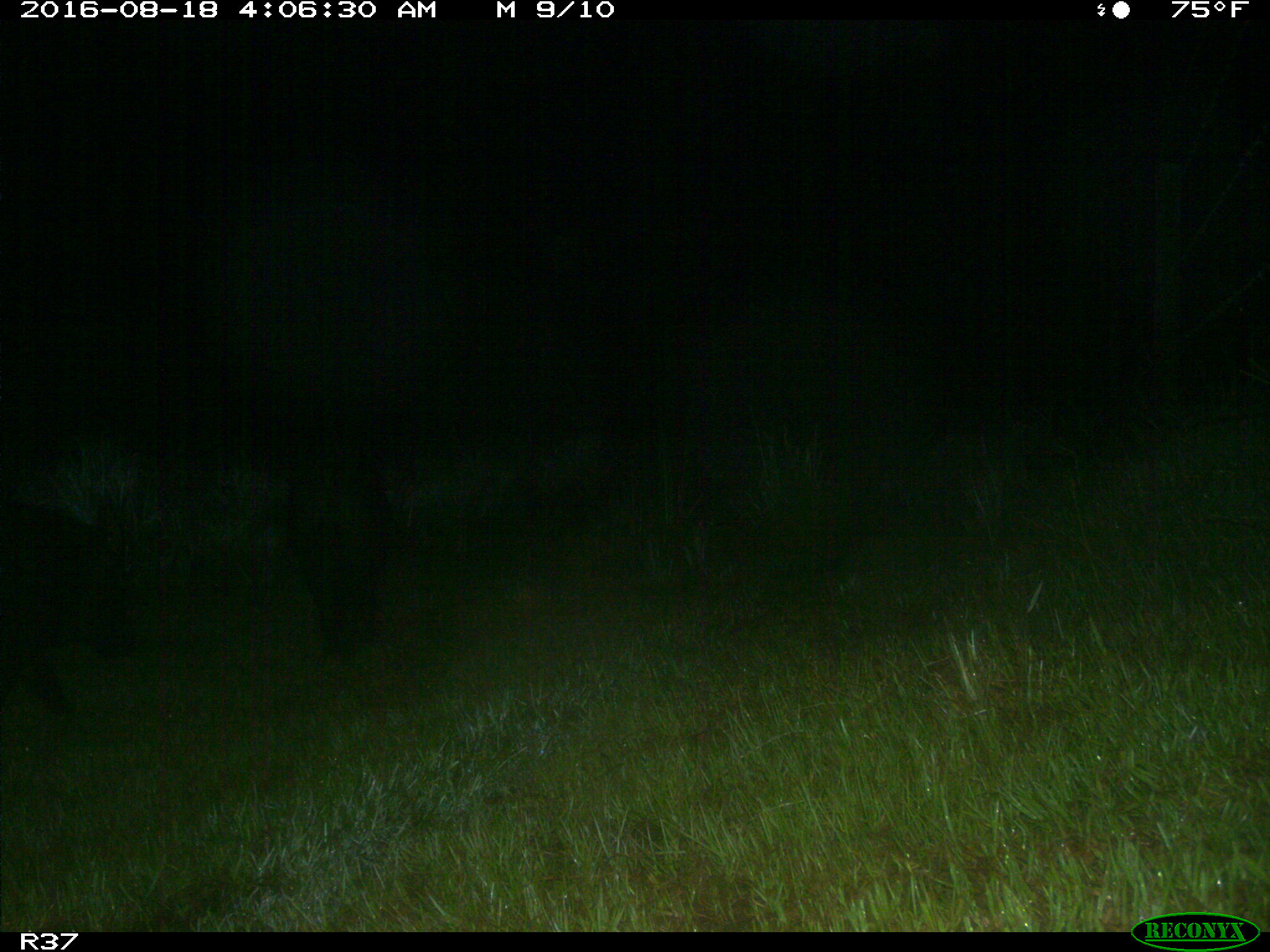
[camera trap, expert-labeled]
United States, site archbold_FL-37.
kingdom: Animalia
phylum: Chordata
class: Mammalia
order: Artiodactyla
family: Suidae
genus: Sus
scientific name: Sus scrofa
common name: wild boar